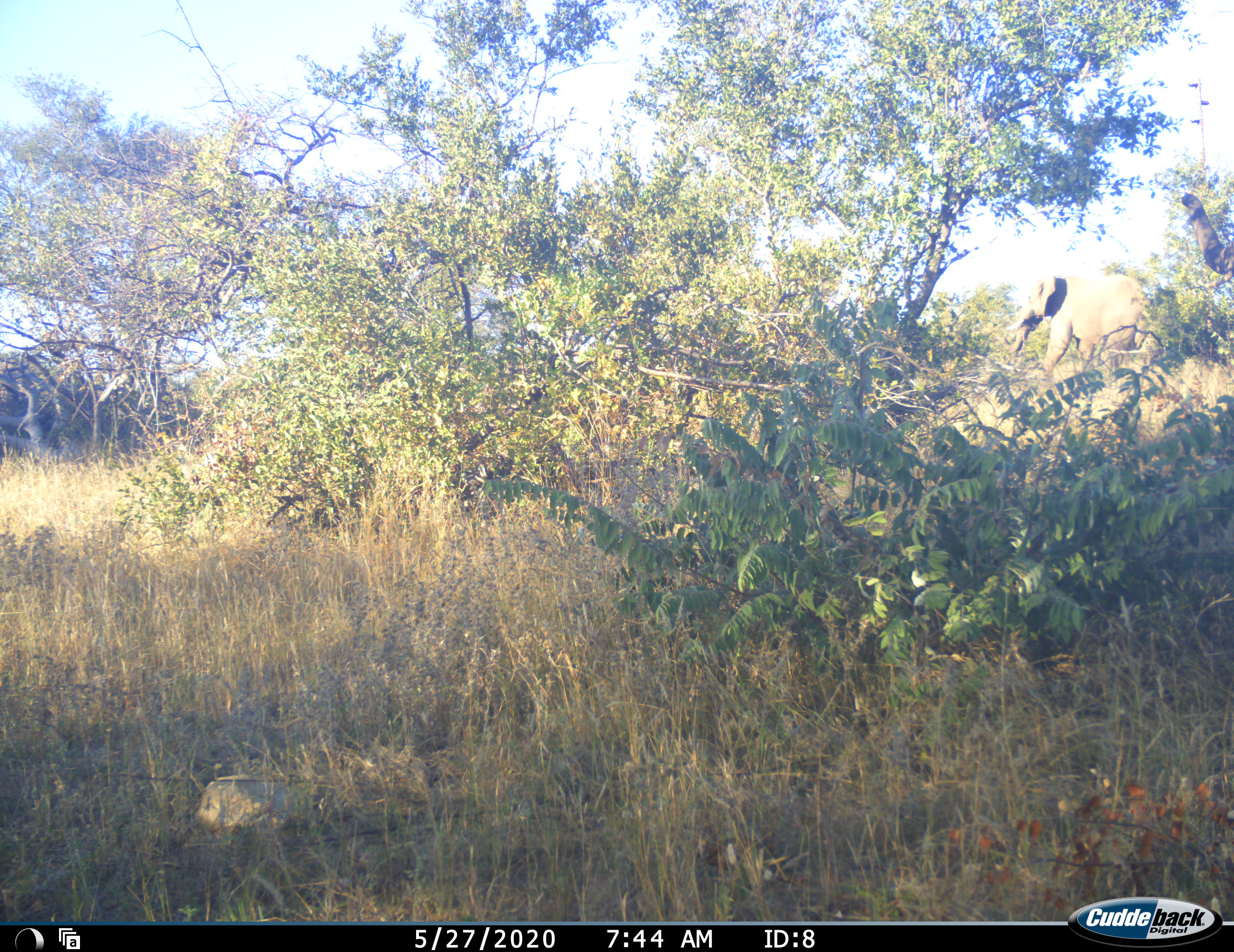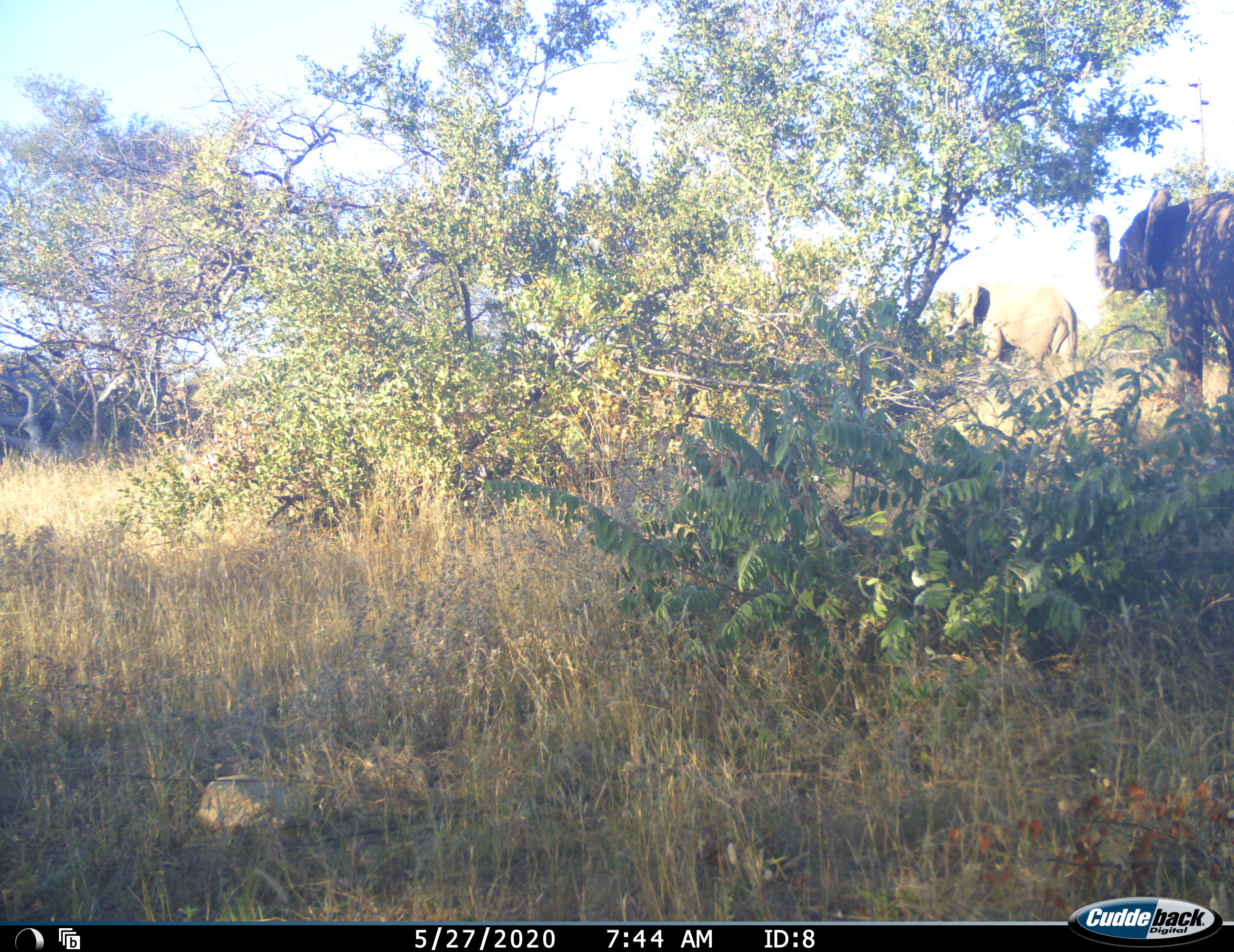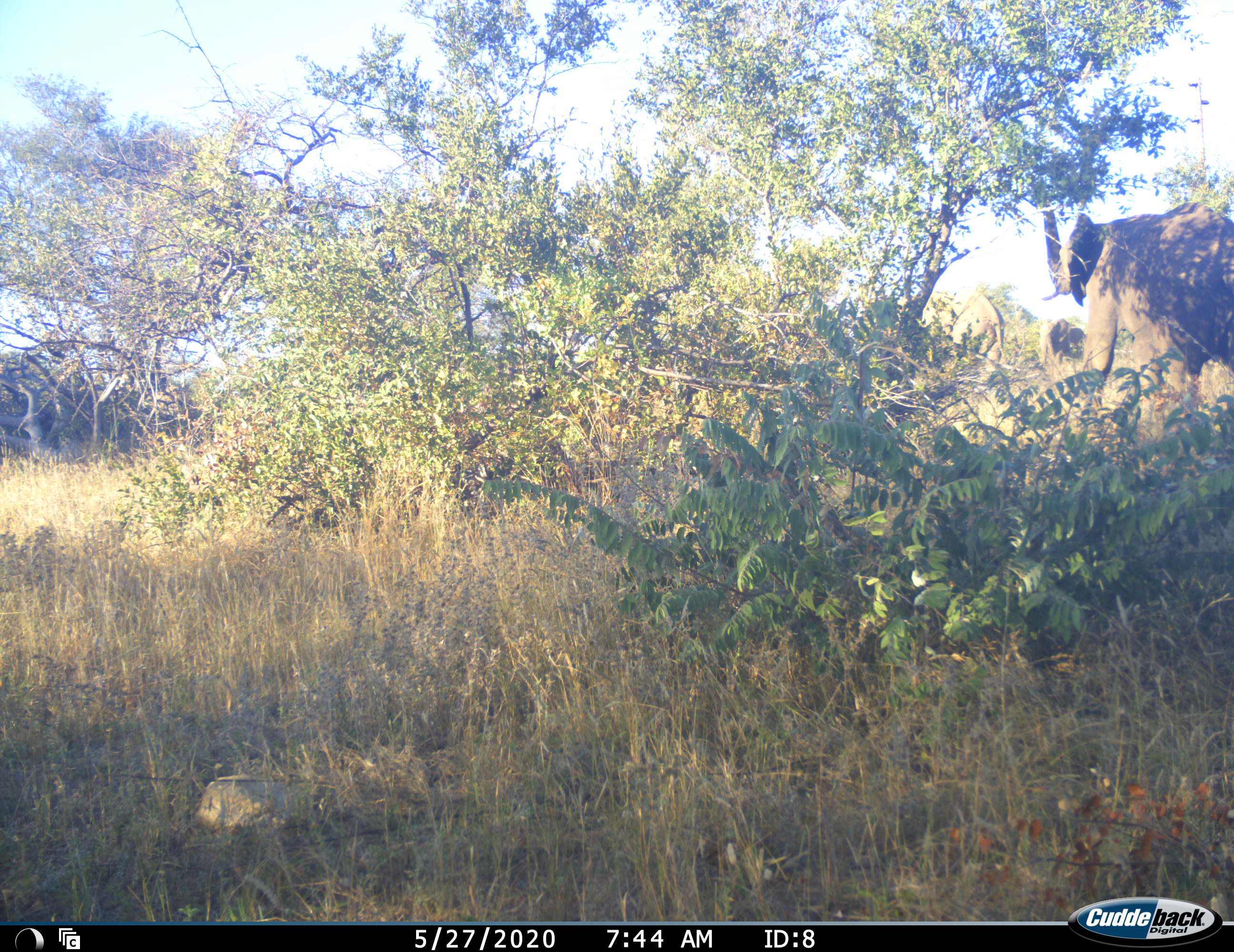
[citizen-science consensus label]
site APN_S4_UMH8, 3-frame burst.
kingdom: Animalia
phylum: Chordata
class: Mammalia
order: Proboscidea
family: Elephantidae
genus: Loxodonta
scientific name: Loxodonta africana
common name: african bush elephant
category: elephant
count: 3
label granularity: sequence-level